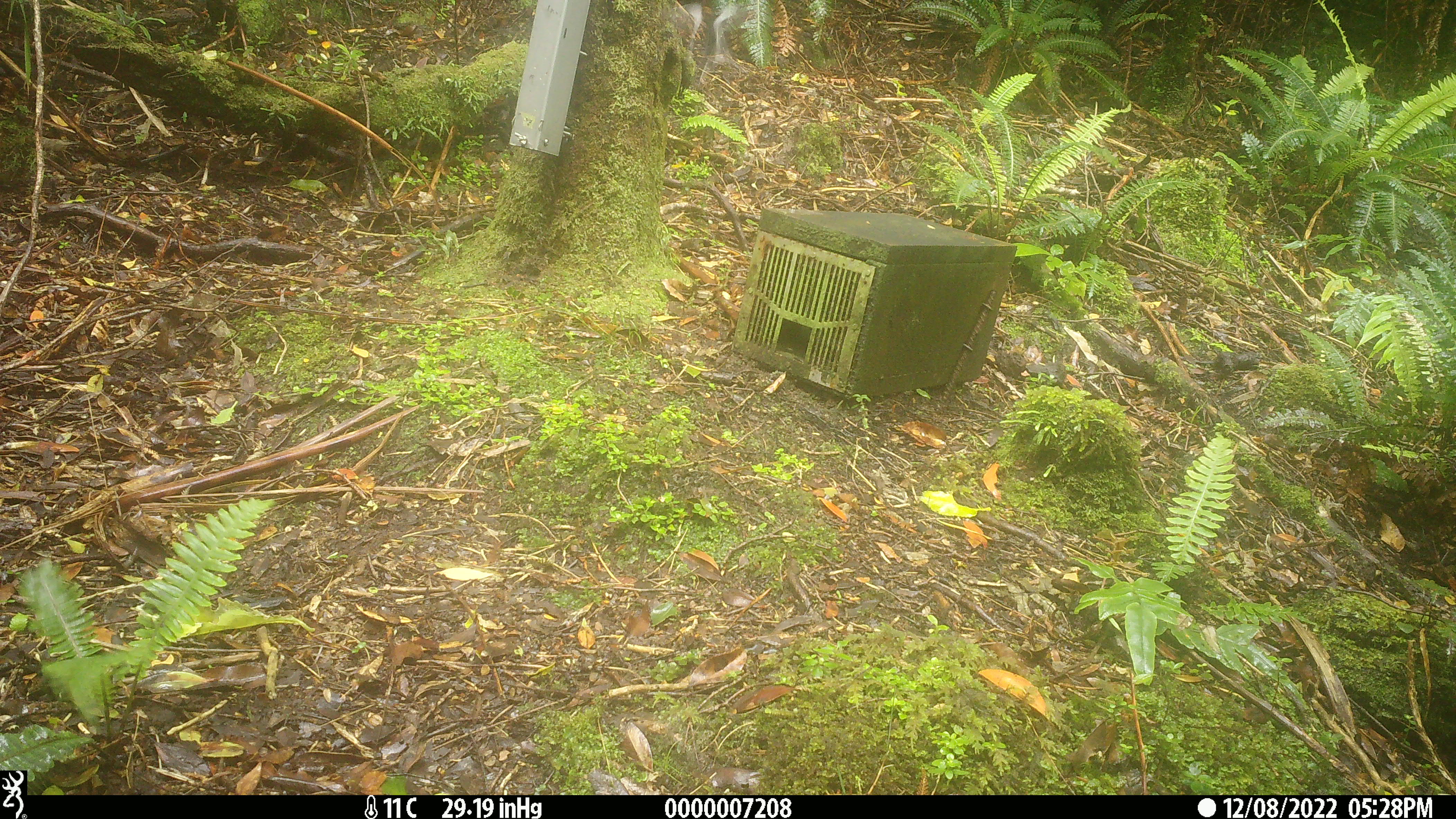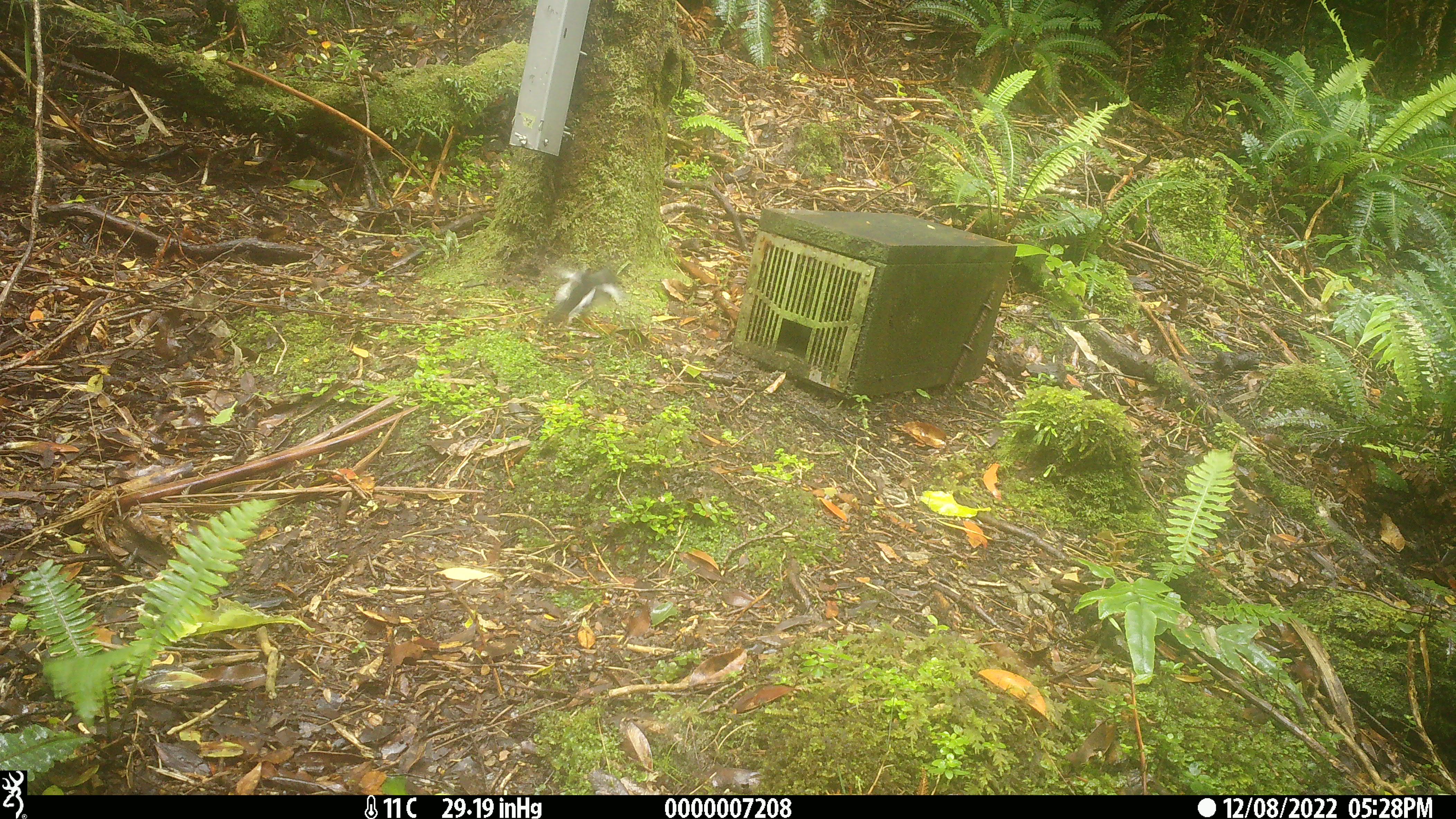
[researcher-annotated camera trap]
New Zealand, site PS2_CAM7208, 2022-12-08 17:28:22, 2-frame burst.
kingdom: Animalia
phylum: Chordata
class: Aves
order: Passeriformes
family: Petroicidae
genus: Petroica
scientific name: Petroica macrocephala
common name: tomtit